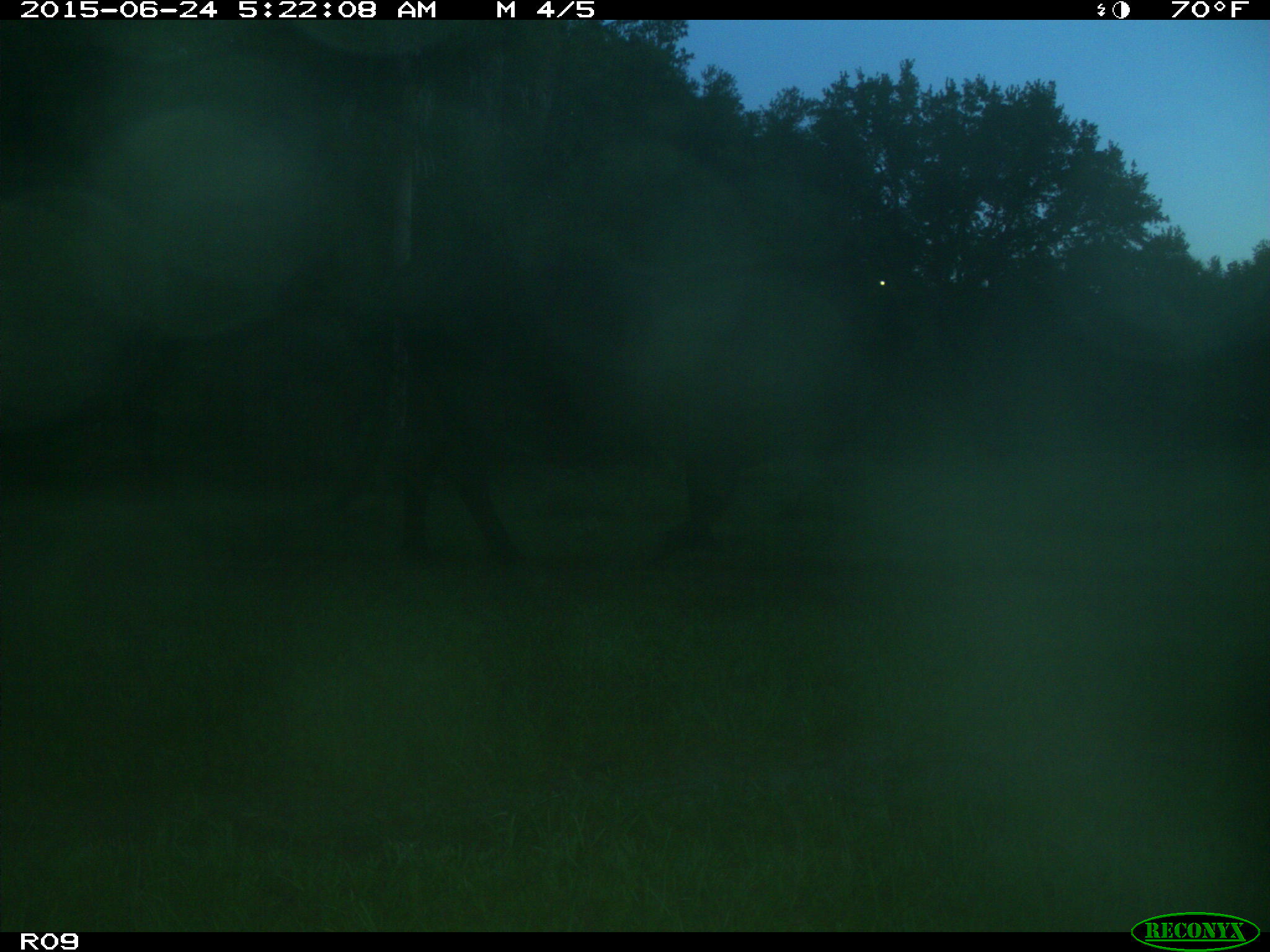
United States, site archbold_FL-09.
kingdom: Animalia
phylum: Chordata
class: Mammalia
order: Artiodactyla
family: Bovidae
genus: Bos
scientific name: Bos taurus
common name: domestic cow